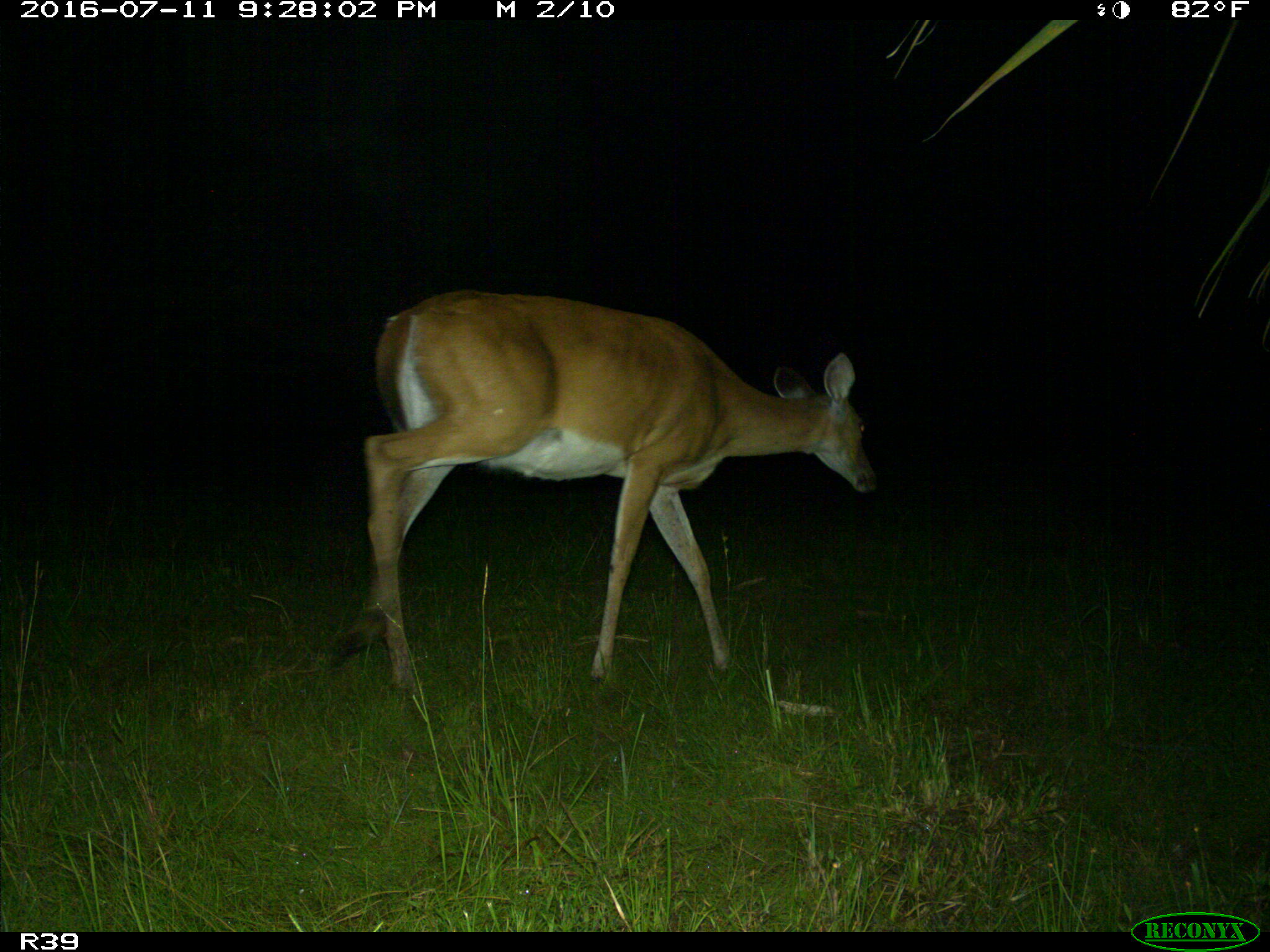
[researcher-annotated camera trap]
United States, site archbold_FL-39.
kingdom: Animalia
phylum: Chordata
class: Mammalia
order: Artiodactyla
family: Cervidae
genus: Odocoileus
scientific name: Odocoileus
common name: deer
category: unidentified deer